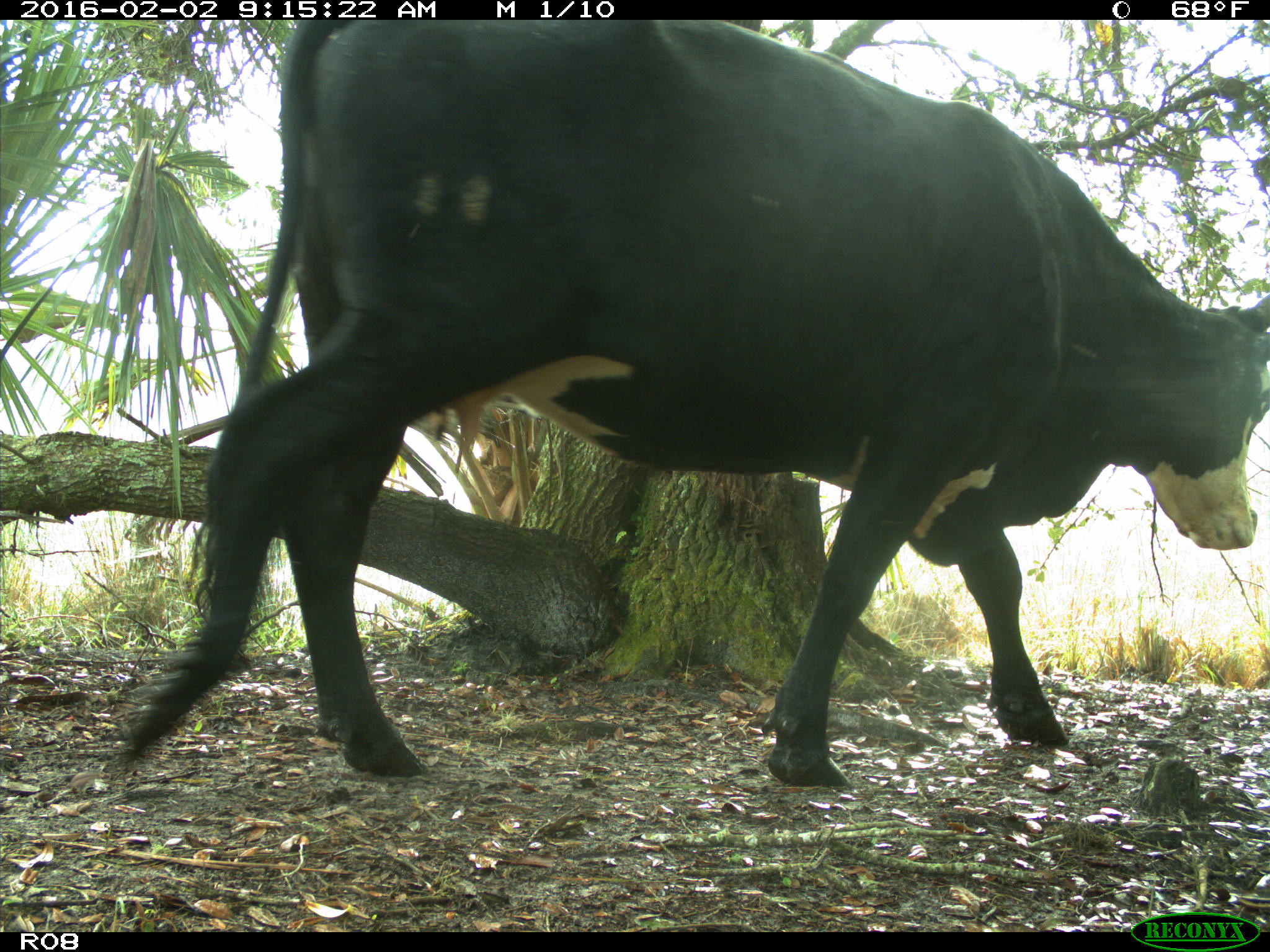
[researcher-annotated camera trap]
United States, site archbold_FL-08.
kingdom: Animalia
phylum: Chordata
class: Mammalia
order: Artiodactyla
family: Bovidae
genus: Bos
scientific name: Bos taurus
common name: domestic cow